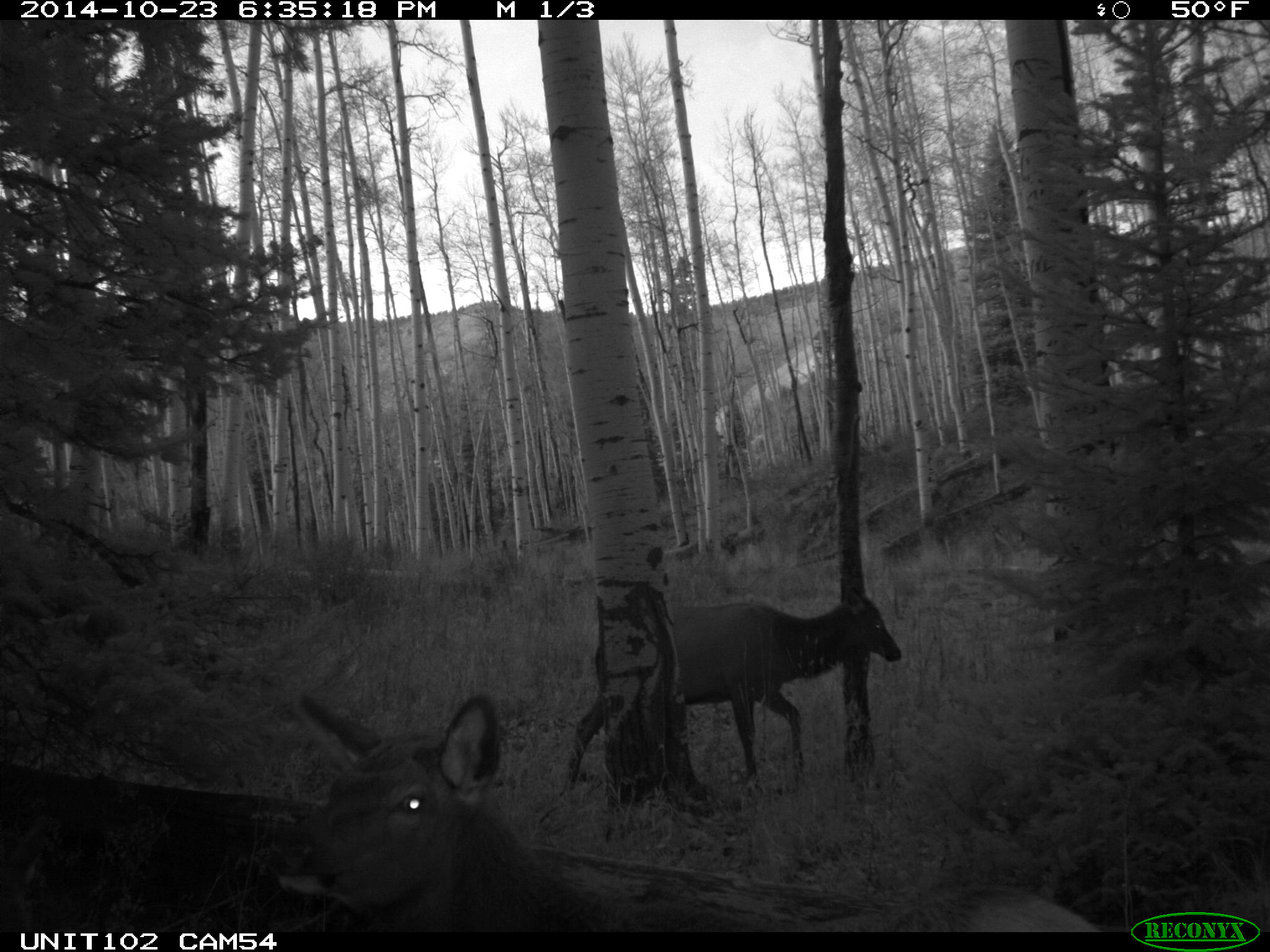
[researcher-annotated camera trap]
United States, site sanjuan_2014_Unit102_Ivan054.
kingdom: Animalia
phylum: Chordata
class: Mammalia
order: Artiodactyla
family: Cervidae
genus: Cervus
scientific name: Cervus elaphus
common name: red deer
Cervus elaphus (red deer).